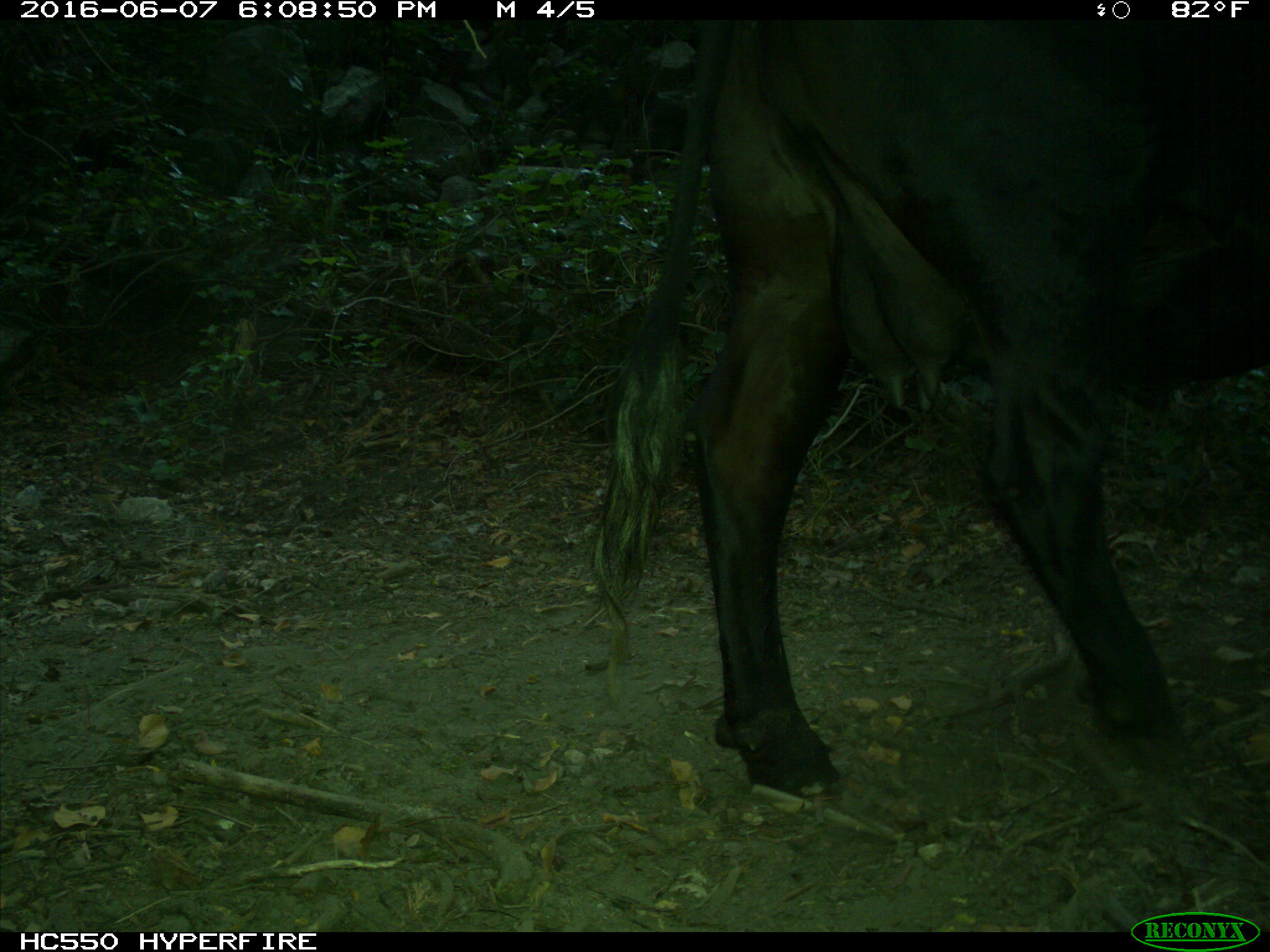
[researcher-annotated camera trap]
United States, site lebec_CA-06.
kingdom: Animalia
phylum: Chordata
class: Mammalia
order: Artiodactyla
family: Bovidae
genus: Bos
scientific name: Bos taurus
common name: domestic cow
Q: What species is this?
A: Bos taurus (domestic cow).